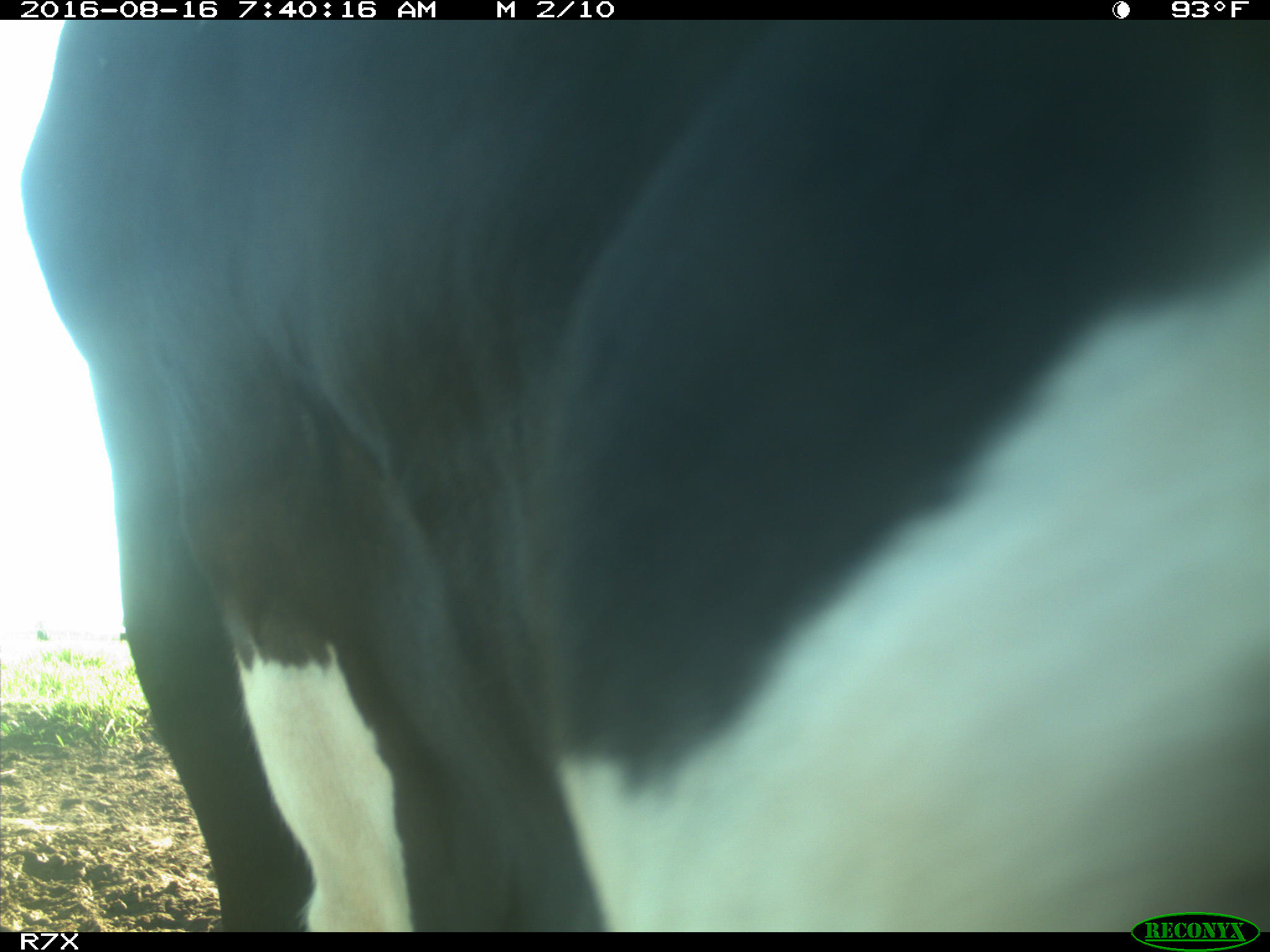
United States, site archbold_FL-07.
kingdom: Animalia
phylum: Chordata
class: Mammalia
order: Artiodactyla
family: Bovidae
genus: Bos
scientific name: Bos taurus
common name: domestic cow